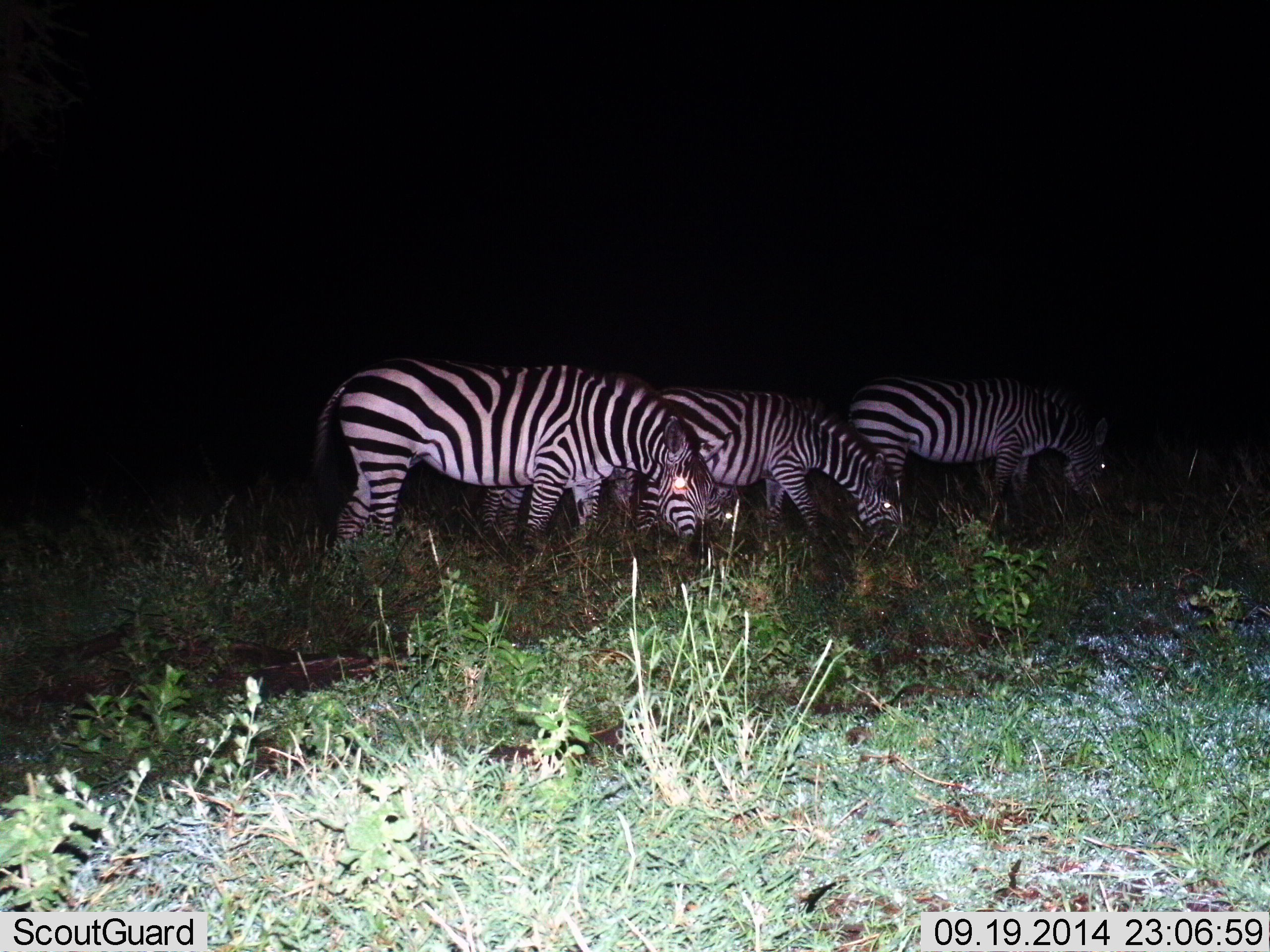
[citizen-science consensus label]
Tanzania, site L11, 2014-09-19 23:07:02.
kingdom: Animalia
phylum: Chordata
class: Mammalia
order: Perissodactyla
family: Equidae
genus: Equus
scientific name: Equus quagga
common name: plains zebra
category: zebra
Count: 3.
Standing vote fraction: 40%.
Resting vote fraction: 0%.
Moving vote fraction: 0%.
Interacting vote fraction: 0%.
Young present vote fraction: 0%.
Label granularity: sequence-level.